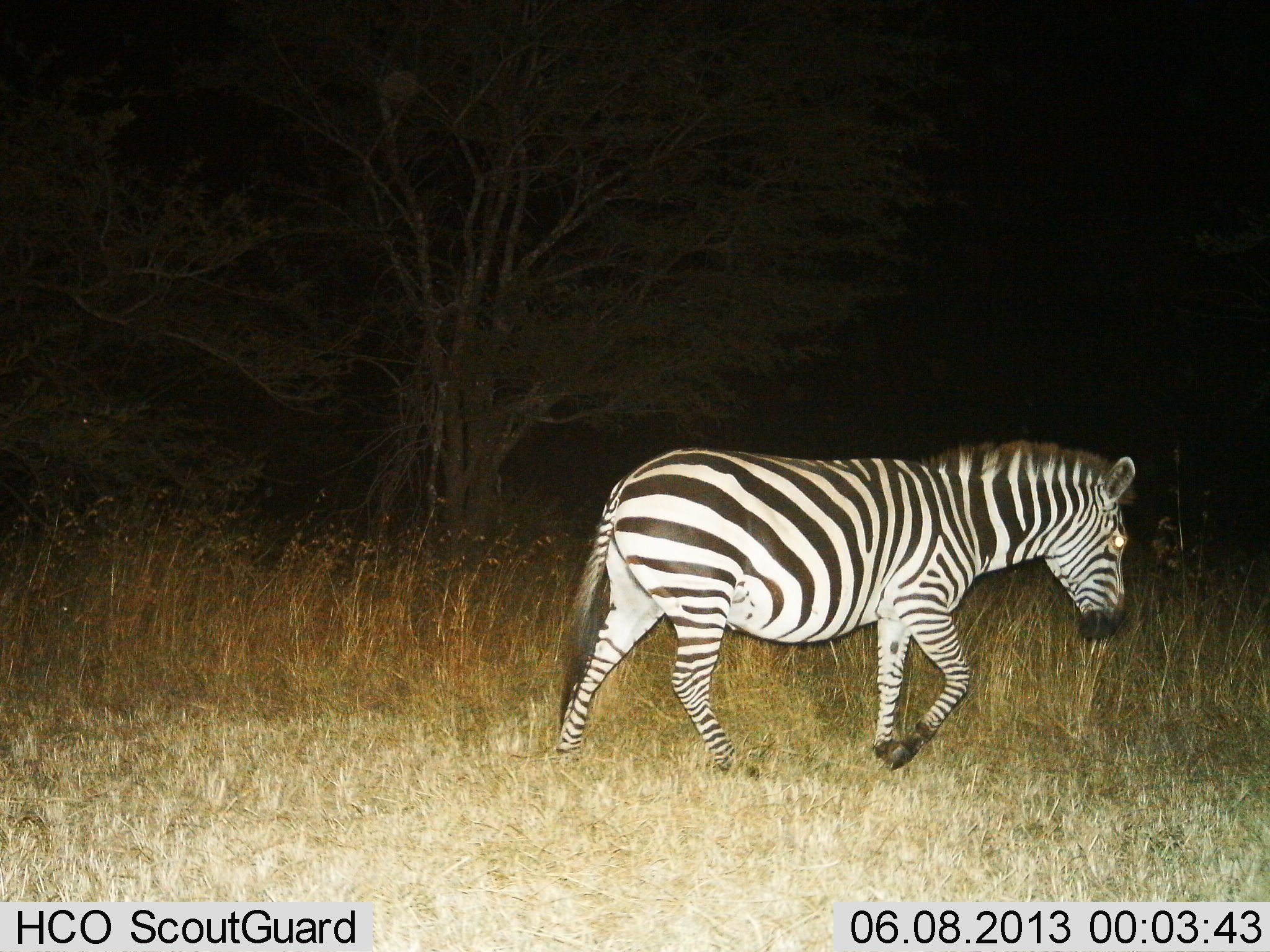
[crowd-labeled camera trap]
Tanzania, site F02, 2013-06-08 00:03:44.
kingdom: Animalia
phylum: Chordata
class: Mammalia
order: Perissodactyla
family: Equidae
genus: Equus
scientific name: Equus quagga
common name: plains zebra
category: zebra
Zebra (plains zebra) (Equus quagga), count 1. Behavior (volunteer vote fractions): standing 9%, resting 0%, moving 100%, interacting 0%. Young present (vote fraction): 0%. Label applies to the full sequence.